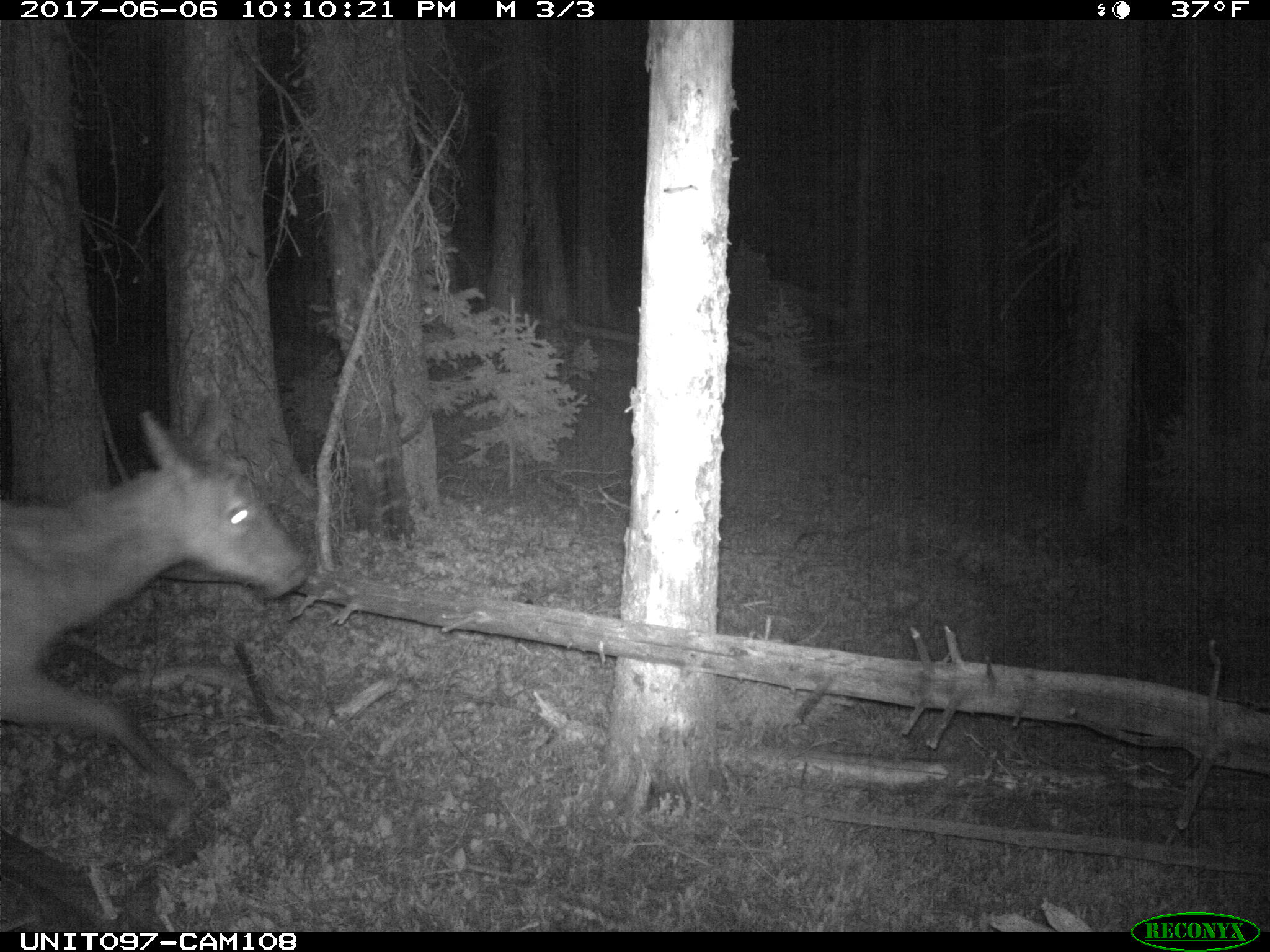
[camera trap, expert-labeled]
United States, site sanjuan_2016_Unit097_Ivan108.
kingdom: Animalia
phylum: Chordata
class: Mammalia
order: Artiodactyla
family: Cervidae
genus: Cervus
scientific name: Cervus elaphus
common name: red deer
Cervus elaphus (red deer).